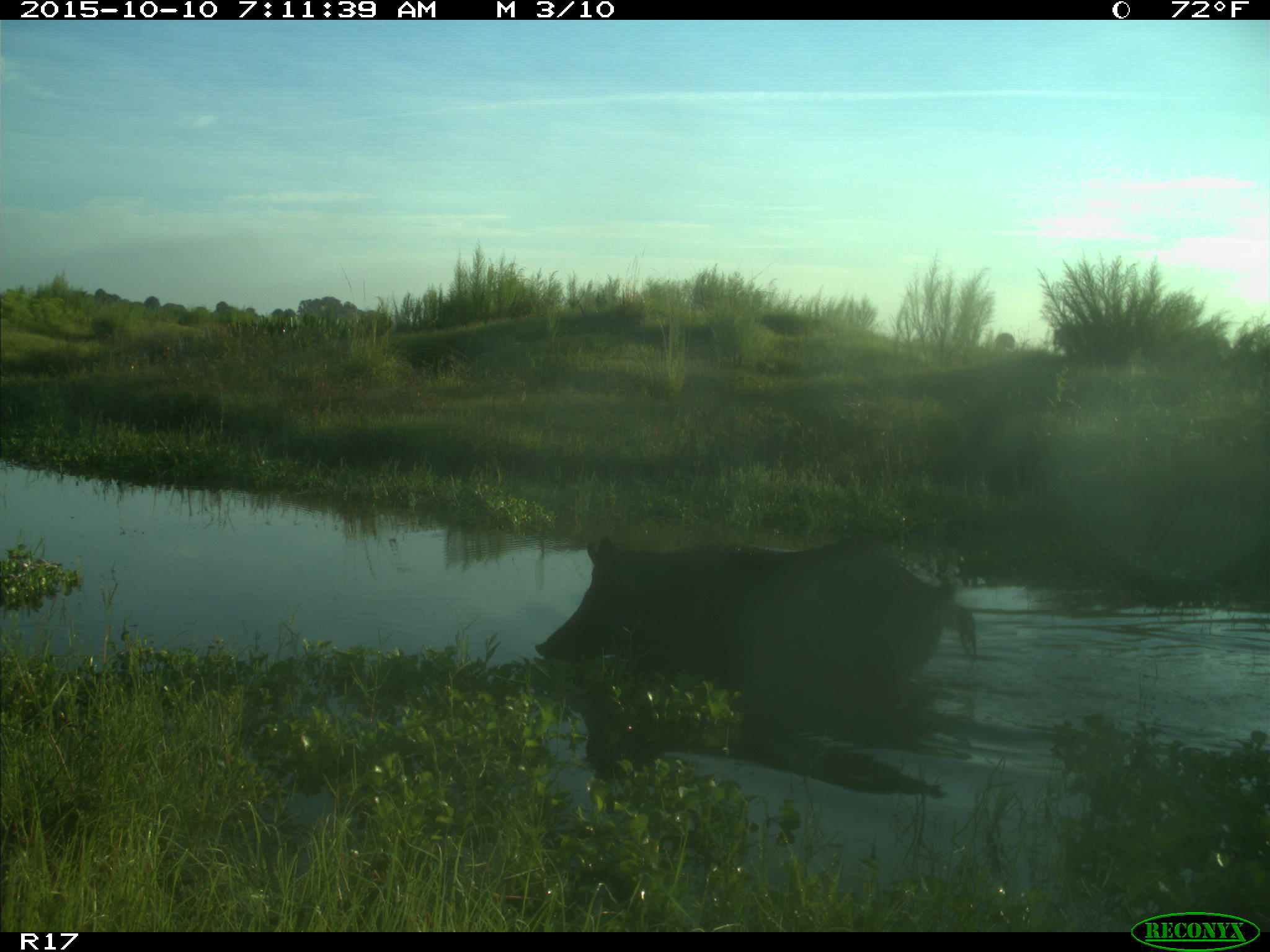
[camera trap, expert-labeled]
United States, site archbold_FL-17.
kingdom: Animalia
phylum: Chordata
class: Mammalia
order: Artiodactyla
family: Suidae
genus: Sus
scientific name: Sus scrofa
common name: wild boar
Sus scrofa (wild boar).